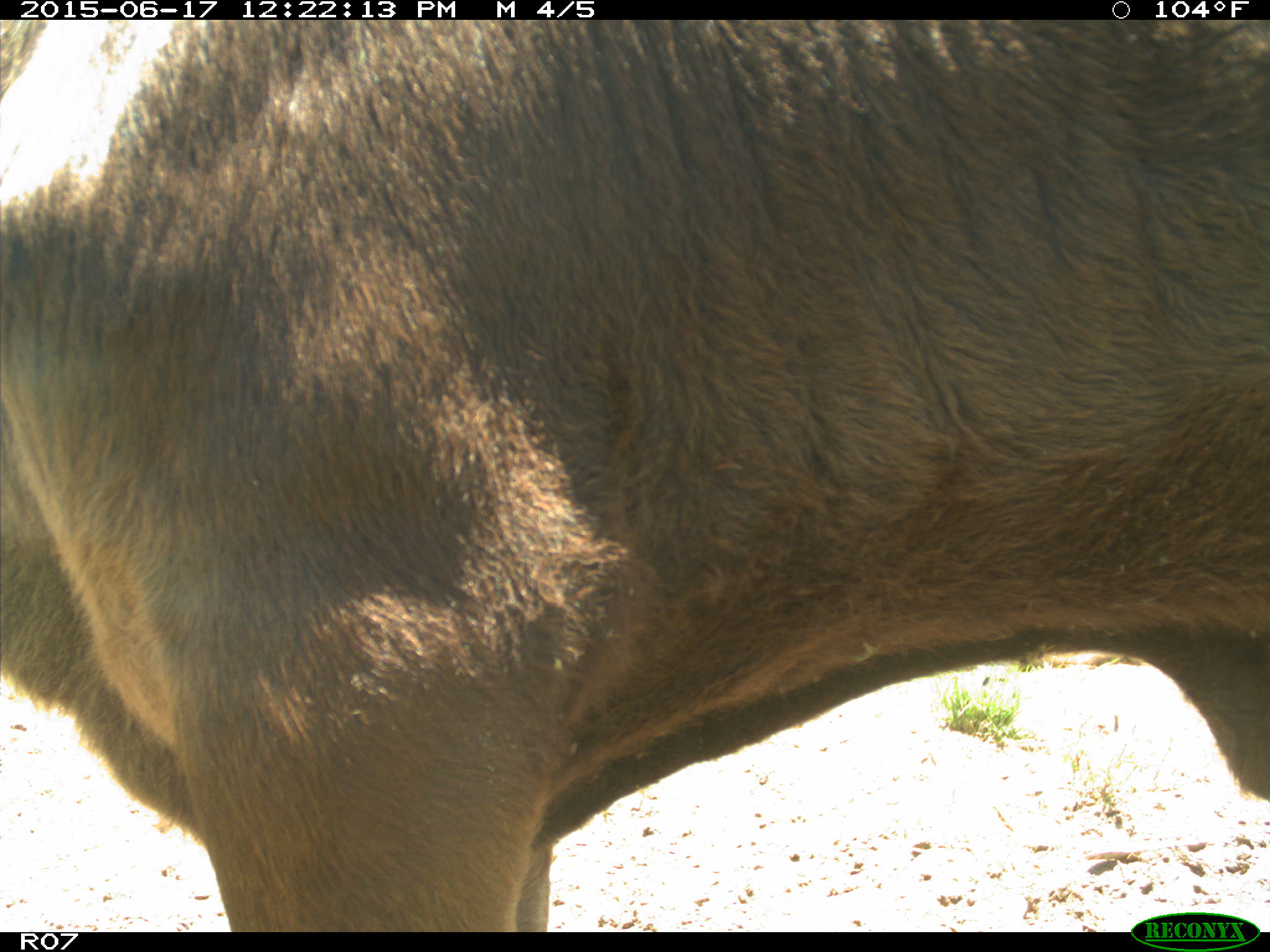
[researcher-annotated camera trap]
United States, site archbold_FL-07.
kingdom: Animalia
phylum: Chordata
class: Mammalia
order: Artiodactyla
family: Bovidae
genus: Bos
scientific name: Bos taurus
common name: domestic cow